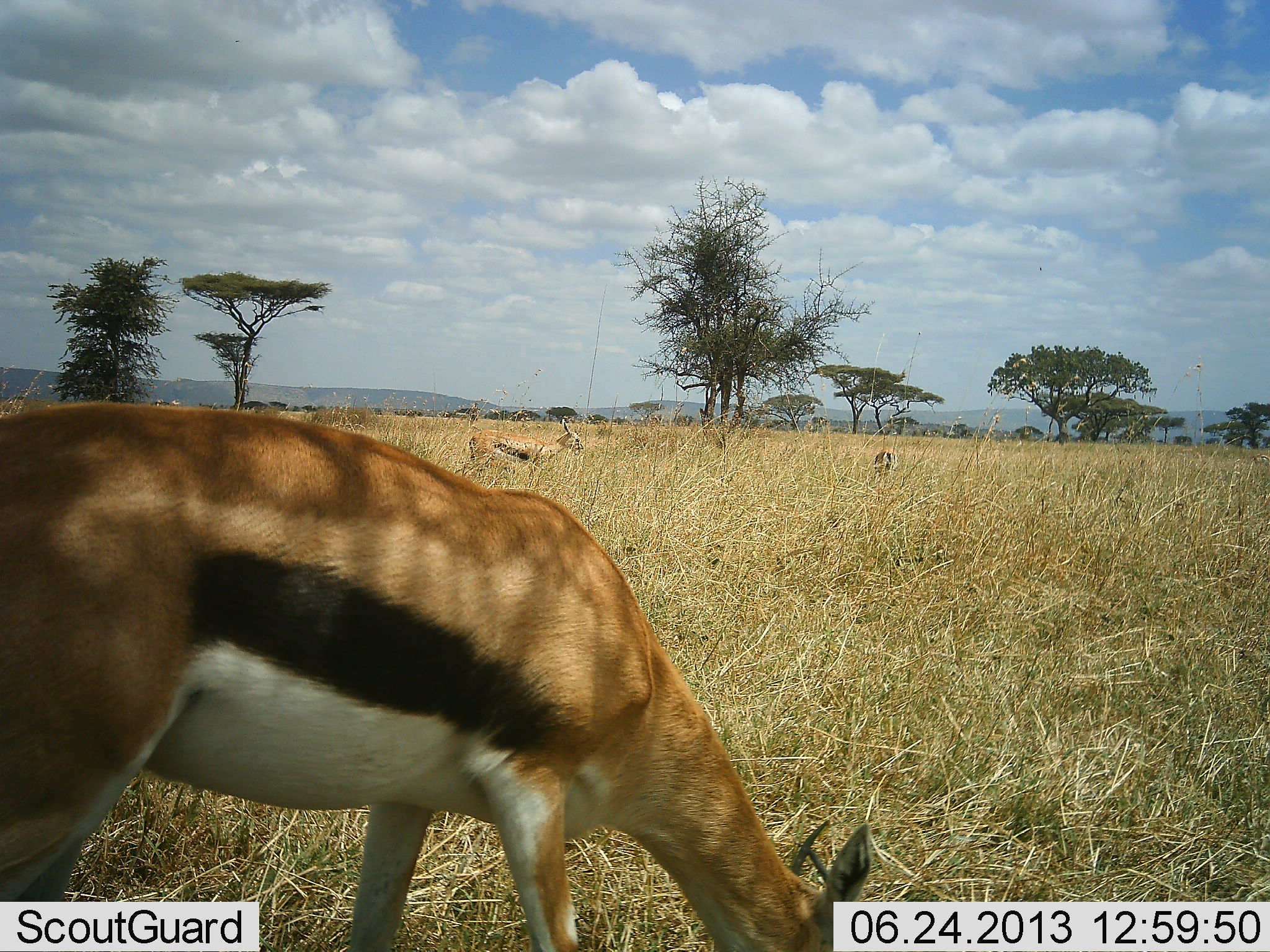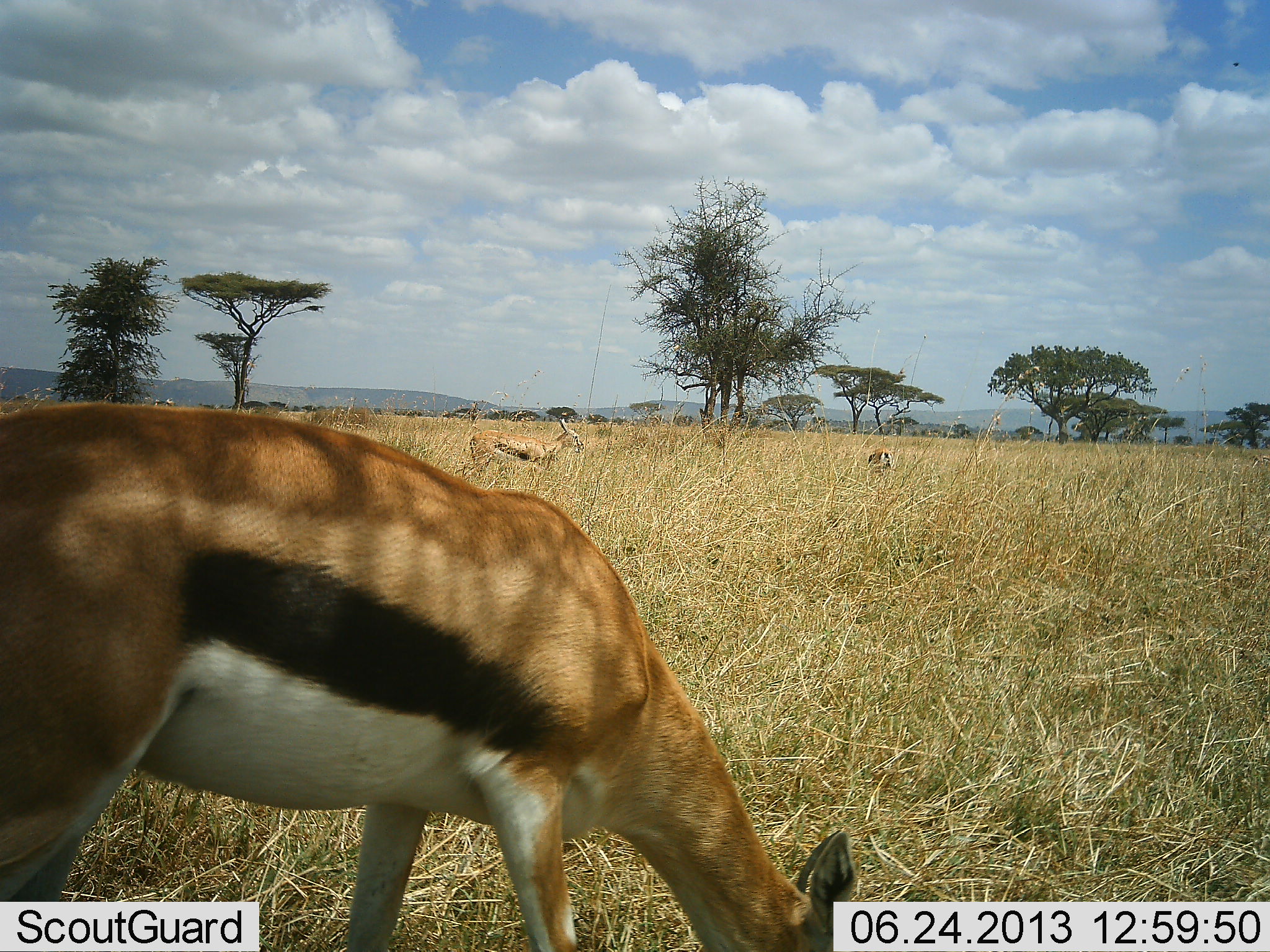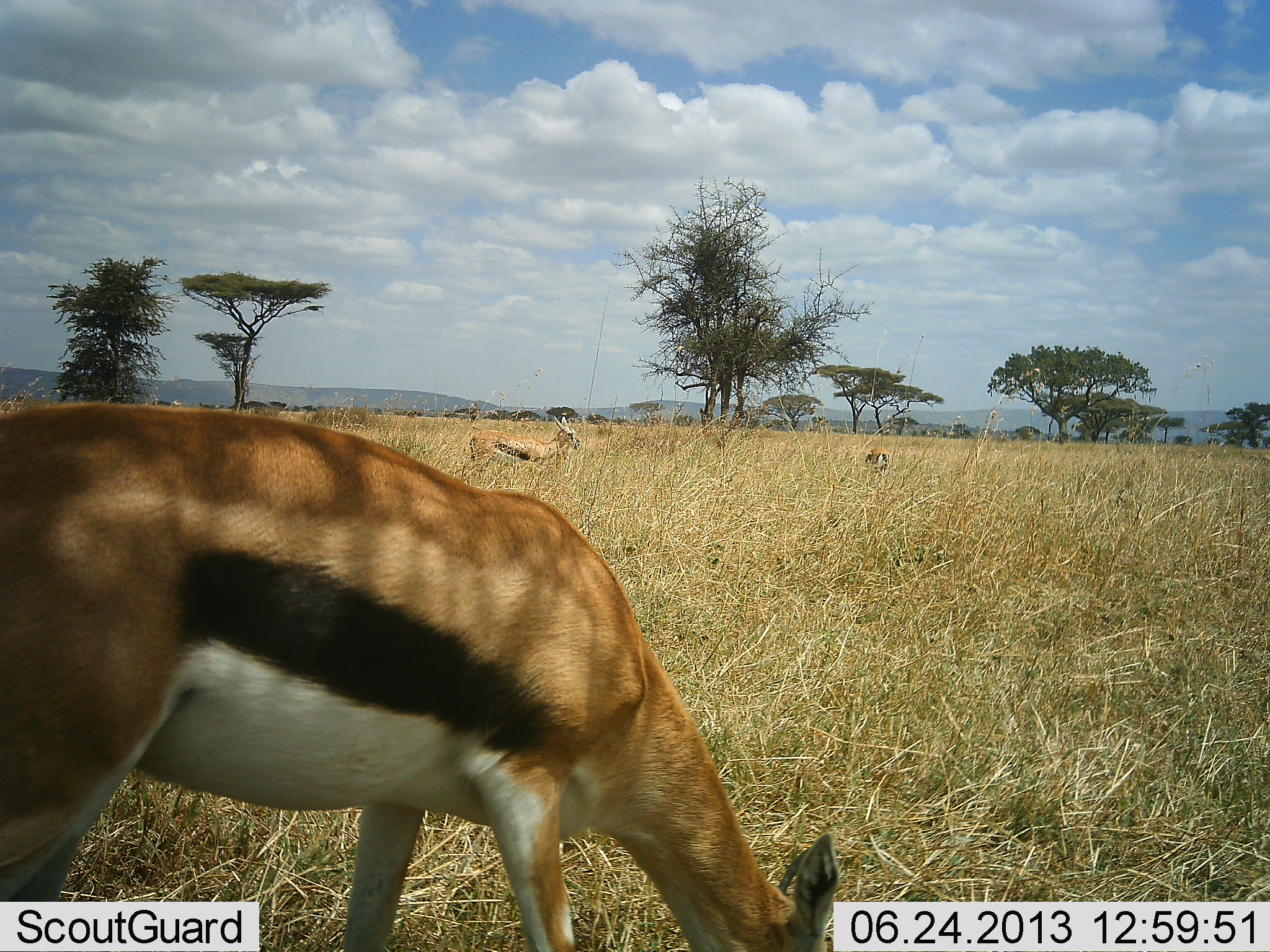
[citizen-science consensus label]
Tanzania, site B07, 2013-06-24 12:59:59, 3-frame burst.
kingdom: Animalia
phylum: Chordata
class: Mammalia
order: Artiodactyla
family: Bovidae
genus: Eudorcas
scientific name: Eudorcas thomsonii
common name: thomson's gazelle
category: gazellethomsons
Gazellethomsons (thomson's gazelle) (Eudorcas thomsonii), count 3. Behavior (volunteer vote fractions): standing 60%, resting 10%, moving 0%, interacting 0%. Young present (vote fraction): 0%. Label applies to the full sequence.